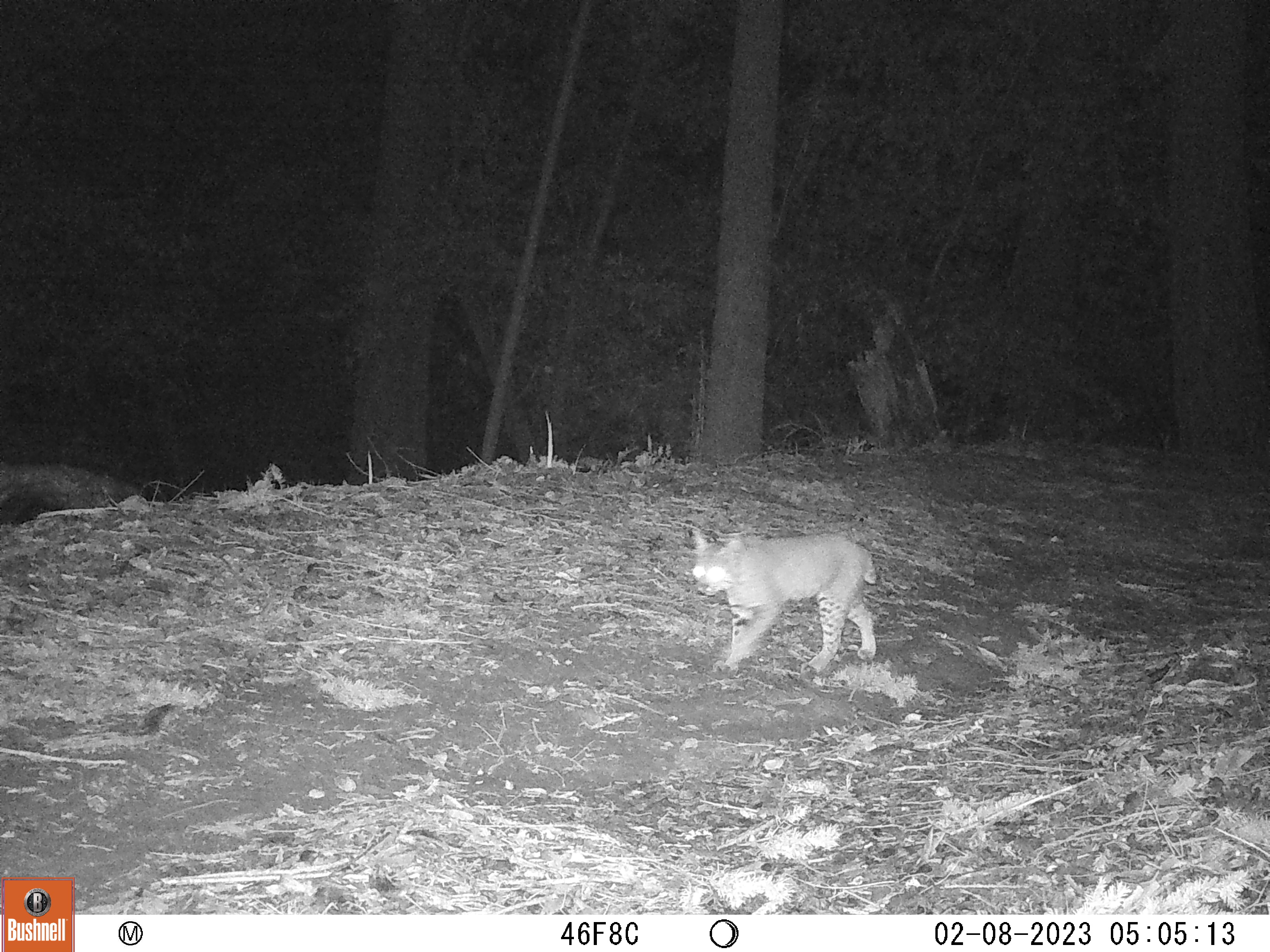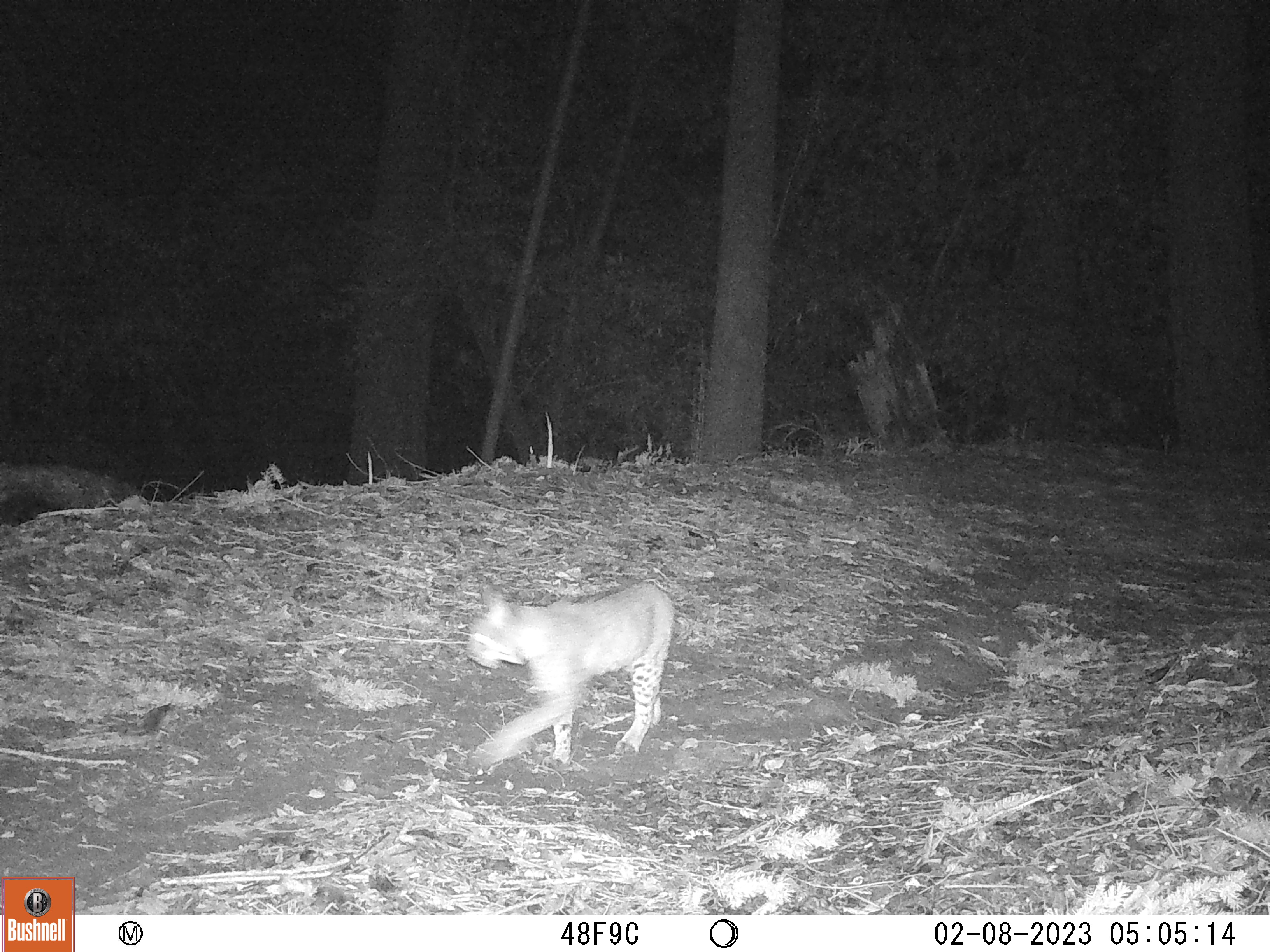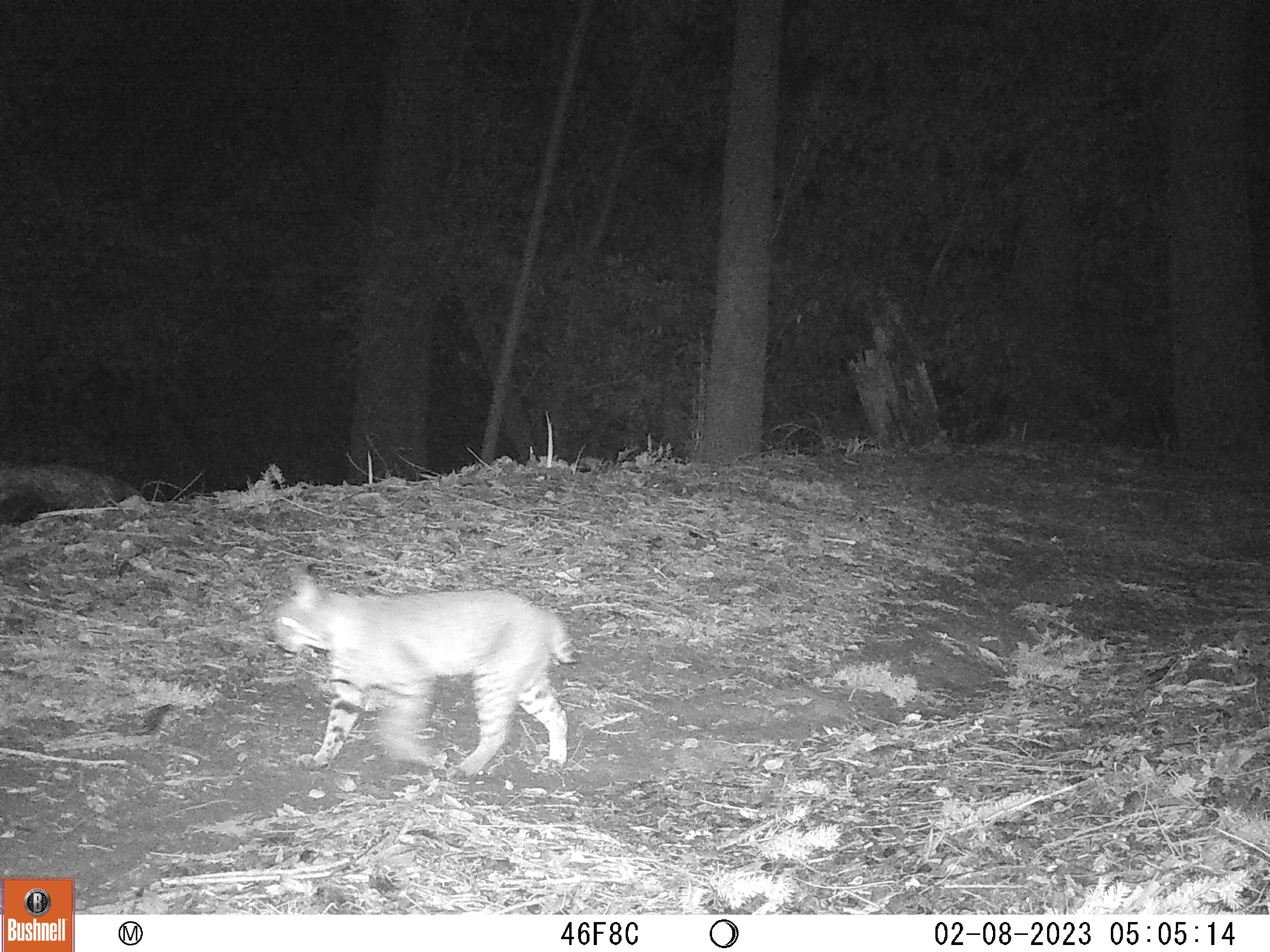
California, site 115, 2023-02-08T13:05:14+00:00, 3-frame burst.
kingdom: Animalia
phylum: Chordata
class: Mammalia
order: Carnivora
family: Felidae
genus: Lynx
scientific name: Lynx rufus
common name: bobcat